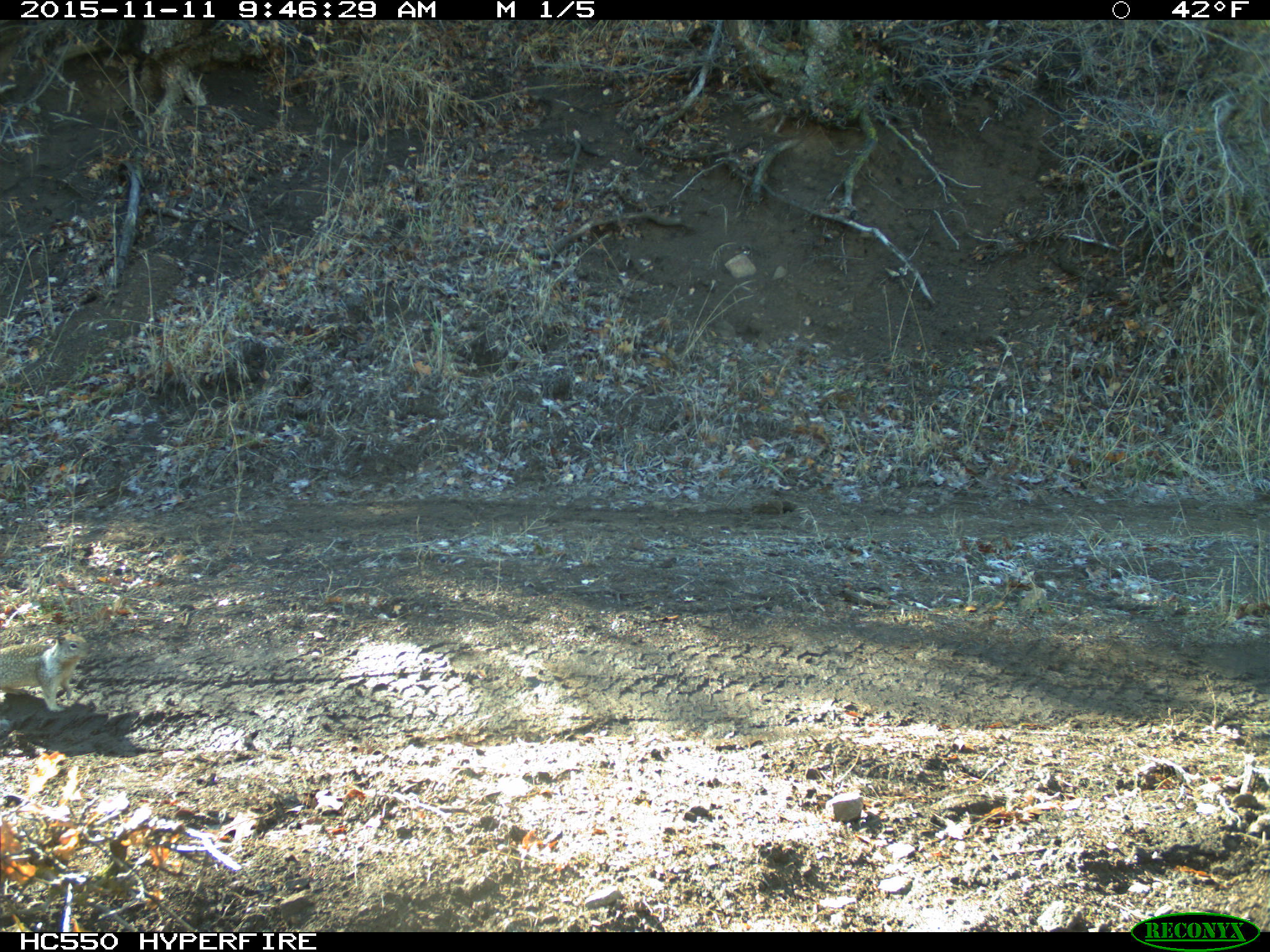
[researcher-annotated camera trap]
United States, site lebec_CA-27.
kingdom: Animalia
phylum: Chordata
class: Mammalia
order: Rodentia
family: Sciuridae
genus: Otospermophilus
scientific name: Otospermophilus beecheyi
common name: california ground squirrel